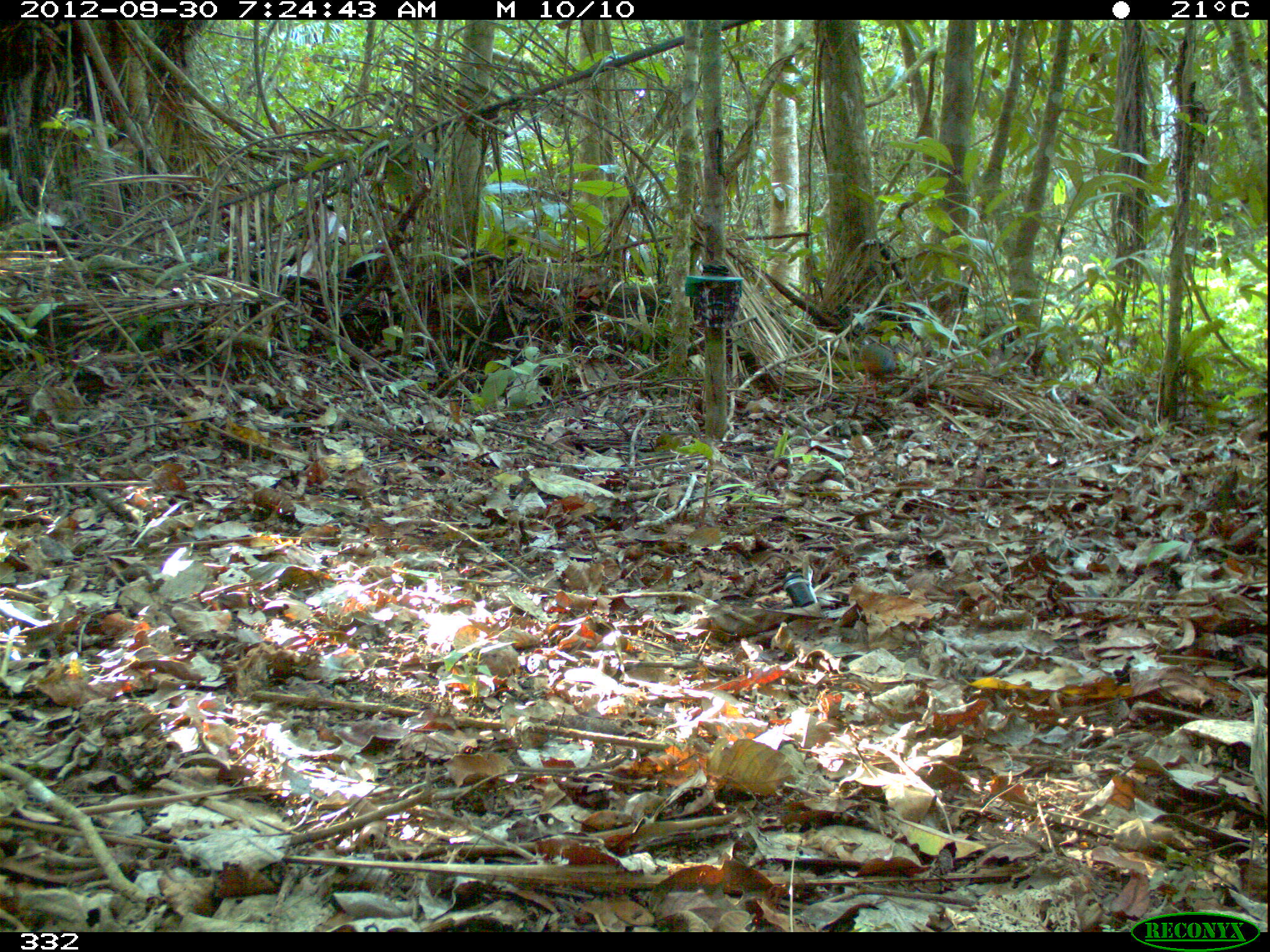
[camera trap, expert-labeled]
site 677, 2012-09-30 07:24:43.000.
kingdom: Animalia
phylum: Chordata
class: Aves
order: Gruiformes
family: Rallidae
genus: Aramides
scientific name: Aramides cajaneus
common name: gray-cowled wood-rail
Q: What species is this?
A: Aramides cajaneus (gray-cowled wood-rail).